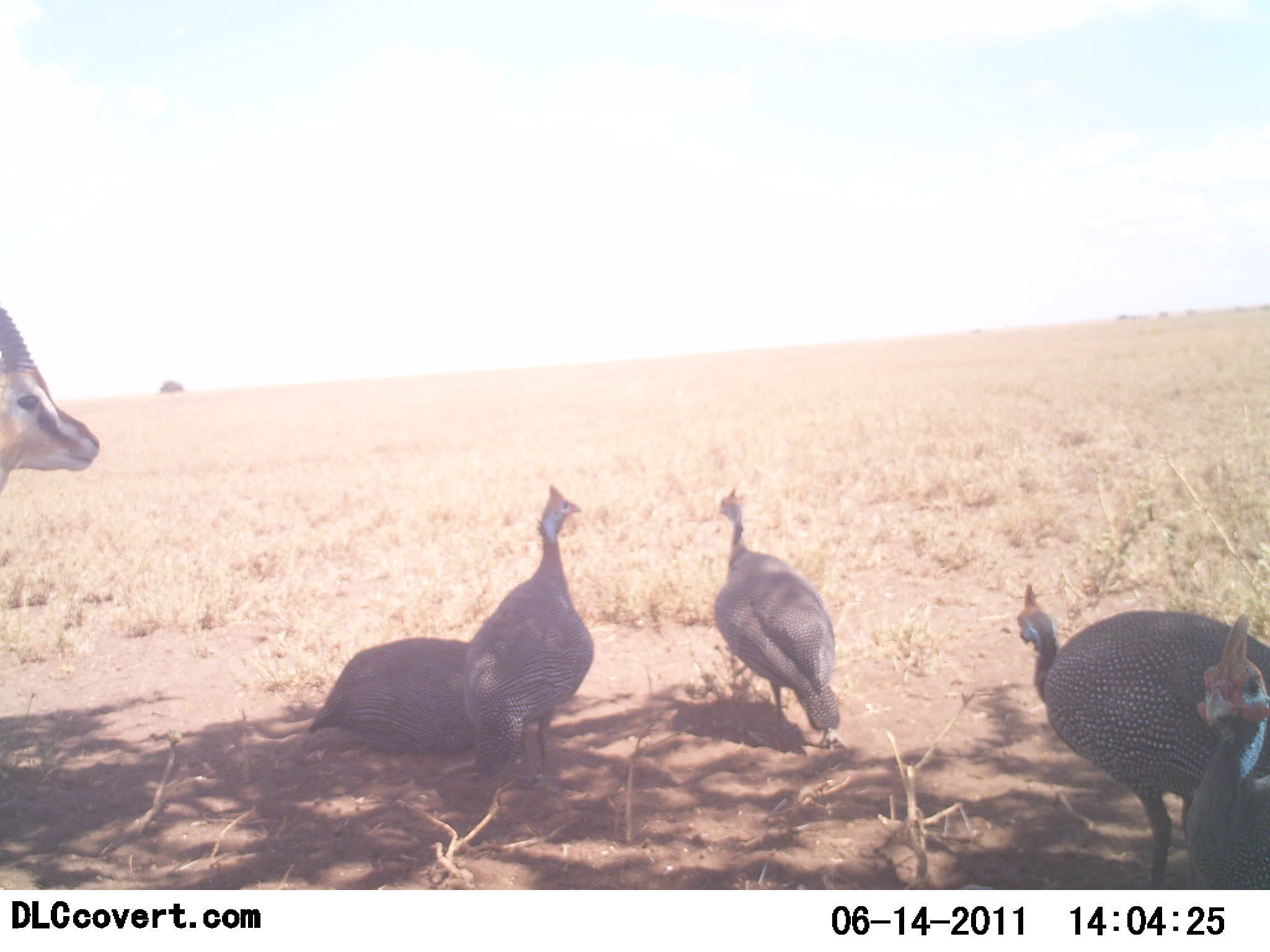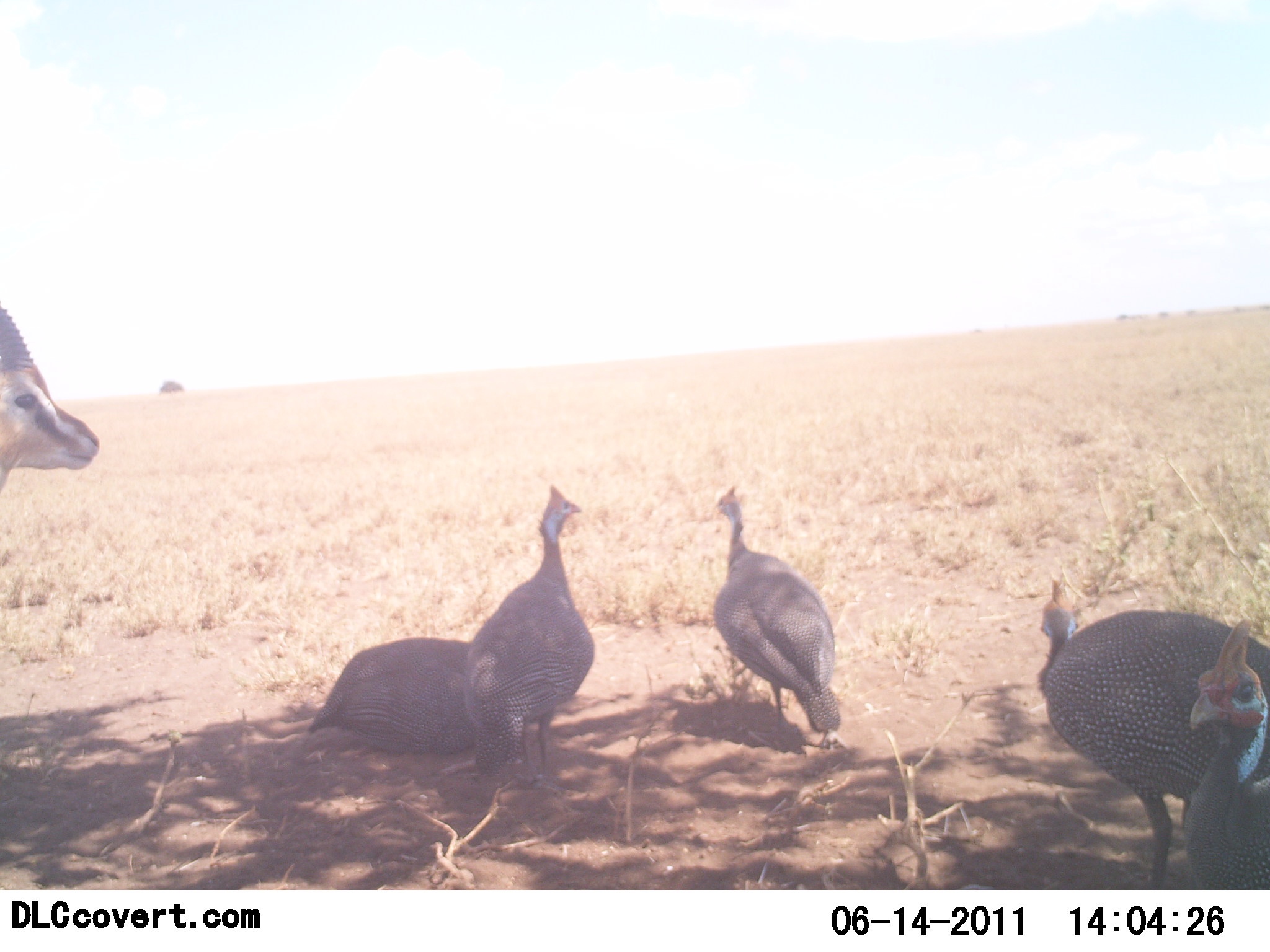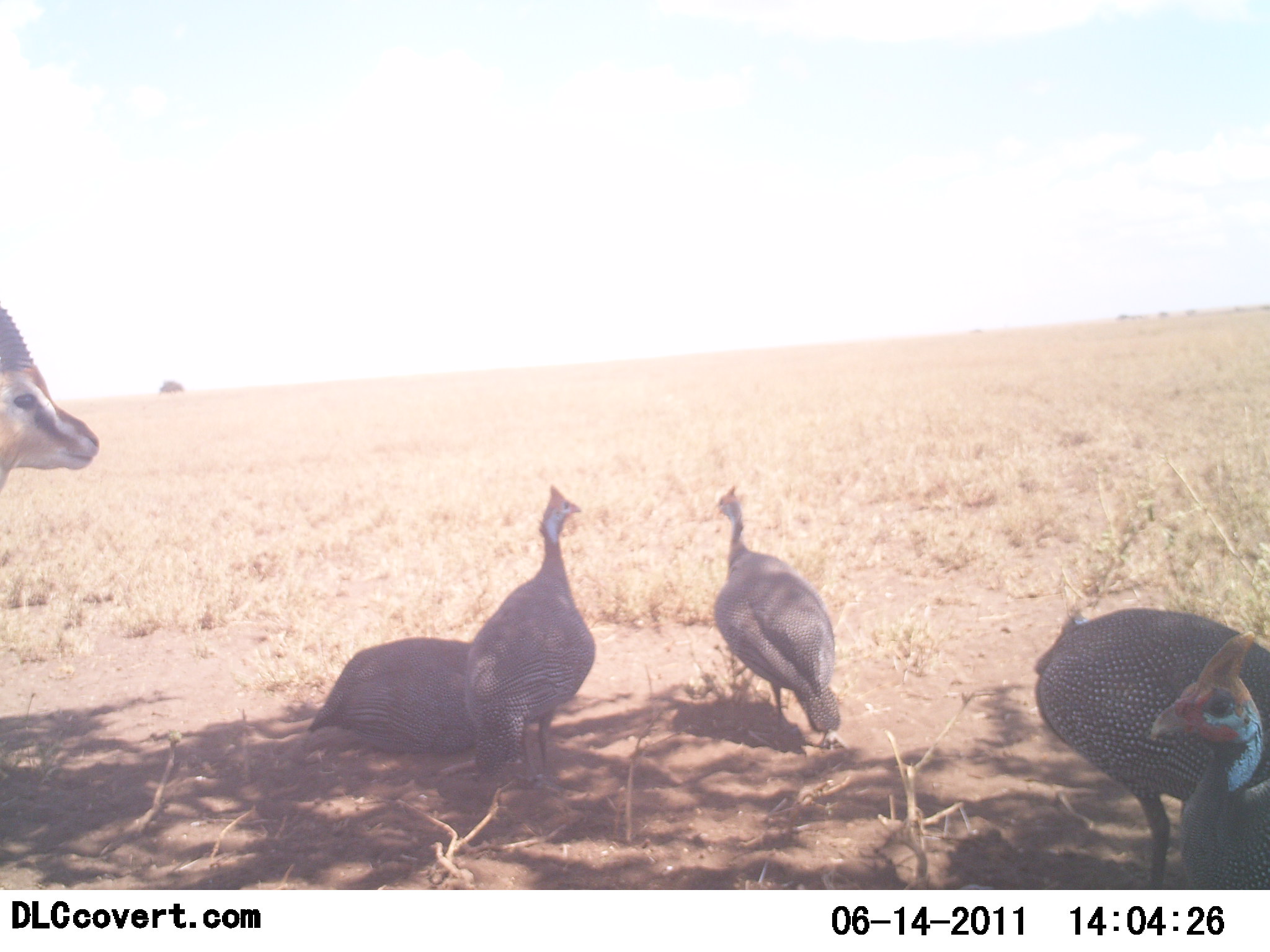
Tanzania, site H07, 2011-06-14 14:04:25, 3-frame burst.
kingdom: Animalia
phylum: Chordata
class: Mammalia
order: Artiodactyla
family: Bovidae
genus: Eudorcas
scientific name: Eudorcas thomsonii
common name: thomson's gazelle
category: gazellethomsons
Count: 1.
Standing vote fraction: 100%.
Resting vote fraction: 9%.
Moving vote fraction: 0%.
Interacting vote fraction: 0%.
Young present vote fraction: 0%.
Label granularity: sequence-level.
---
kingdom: Animalia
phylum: Chordata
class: Aves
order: Galliformes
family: Numididae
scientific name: Numididae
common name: guinea fowl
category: guineafowl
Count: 5.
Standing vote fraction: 92%.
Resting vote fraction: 50%.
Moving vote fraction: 17%.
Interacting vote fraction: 0%.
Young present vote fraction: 0%.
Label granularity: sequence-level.